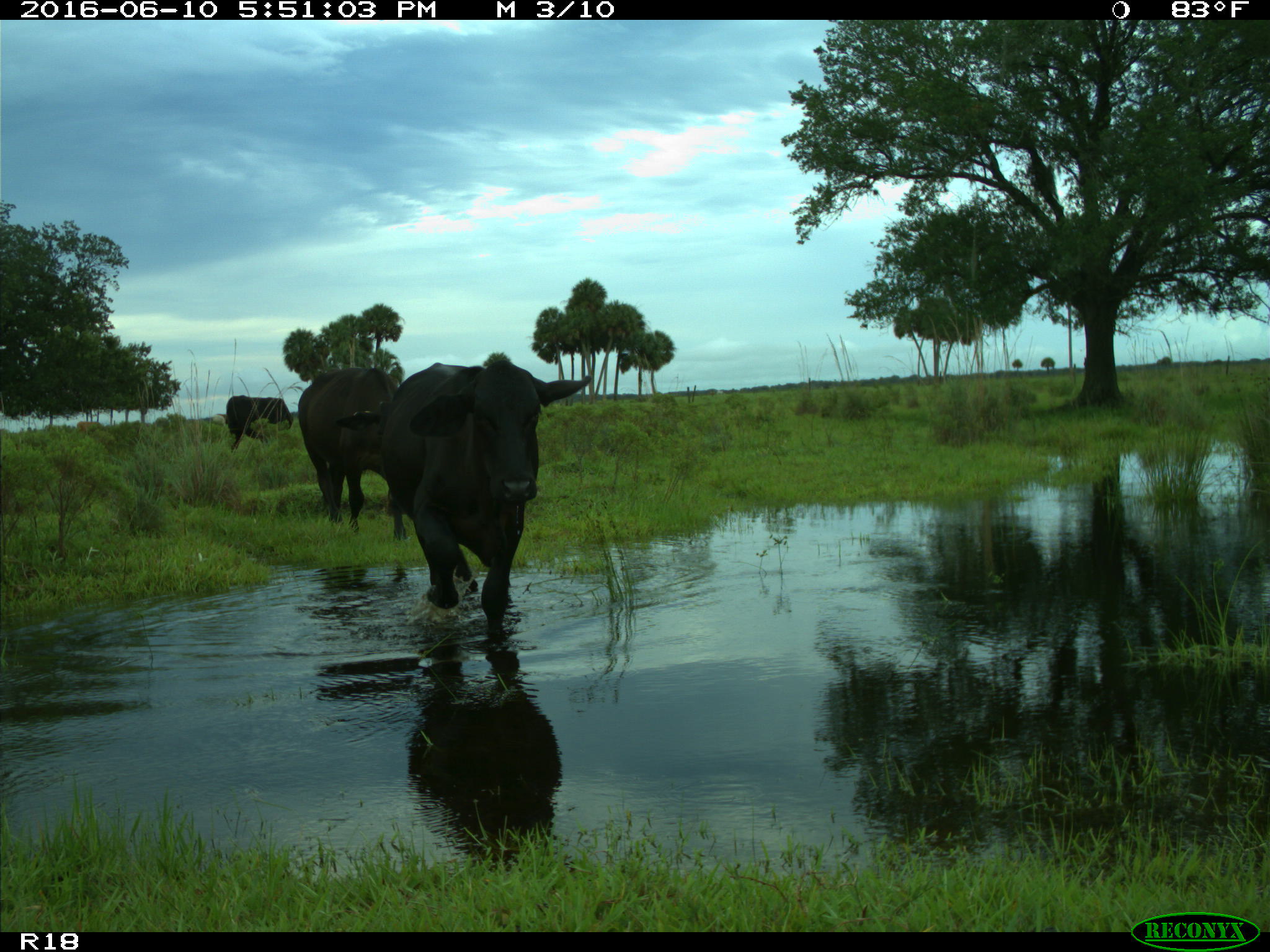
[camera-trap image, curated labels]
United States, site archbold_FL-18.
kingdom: Animalia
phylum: Chordata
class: Mammalia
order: Artiodactyla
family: Bovidae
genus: Bos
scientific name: Bos taurus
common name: domestic cow